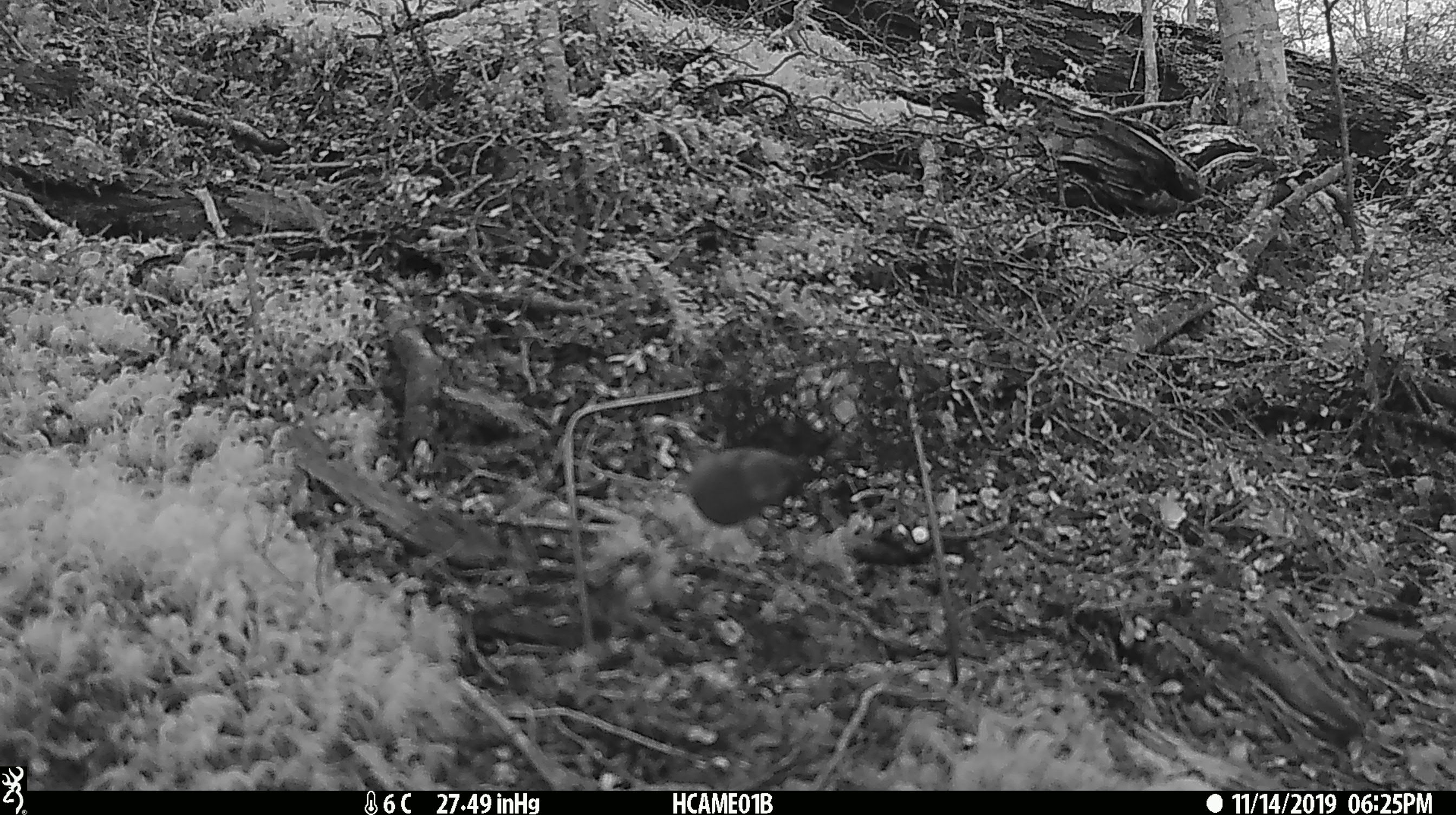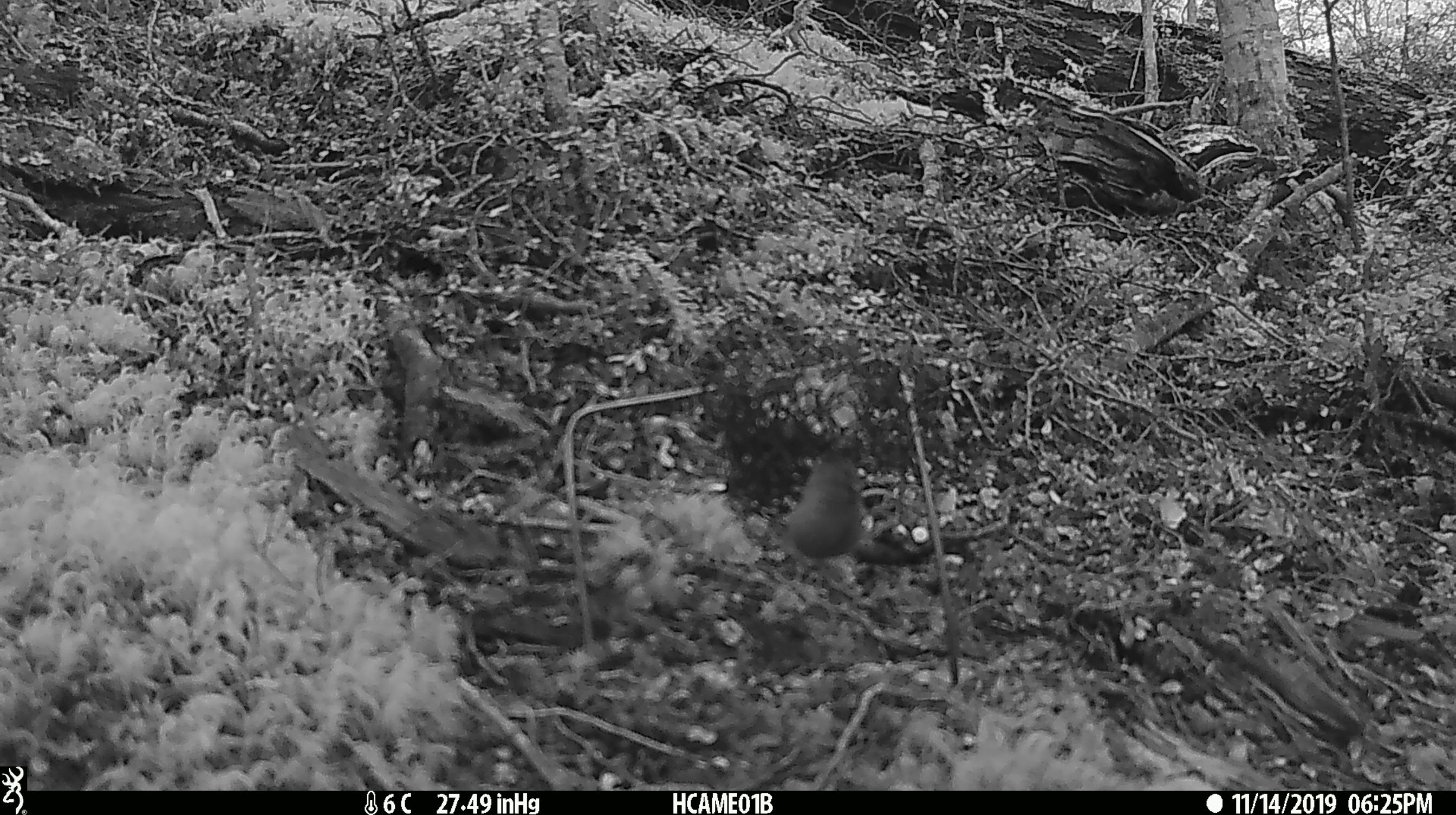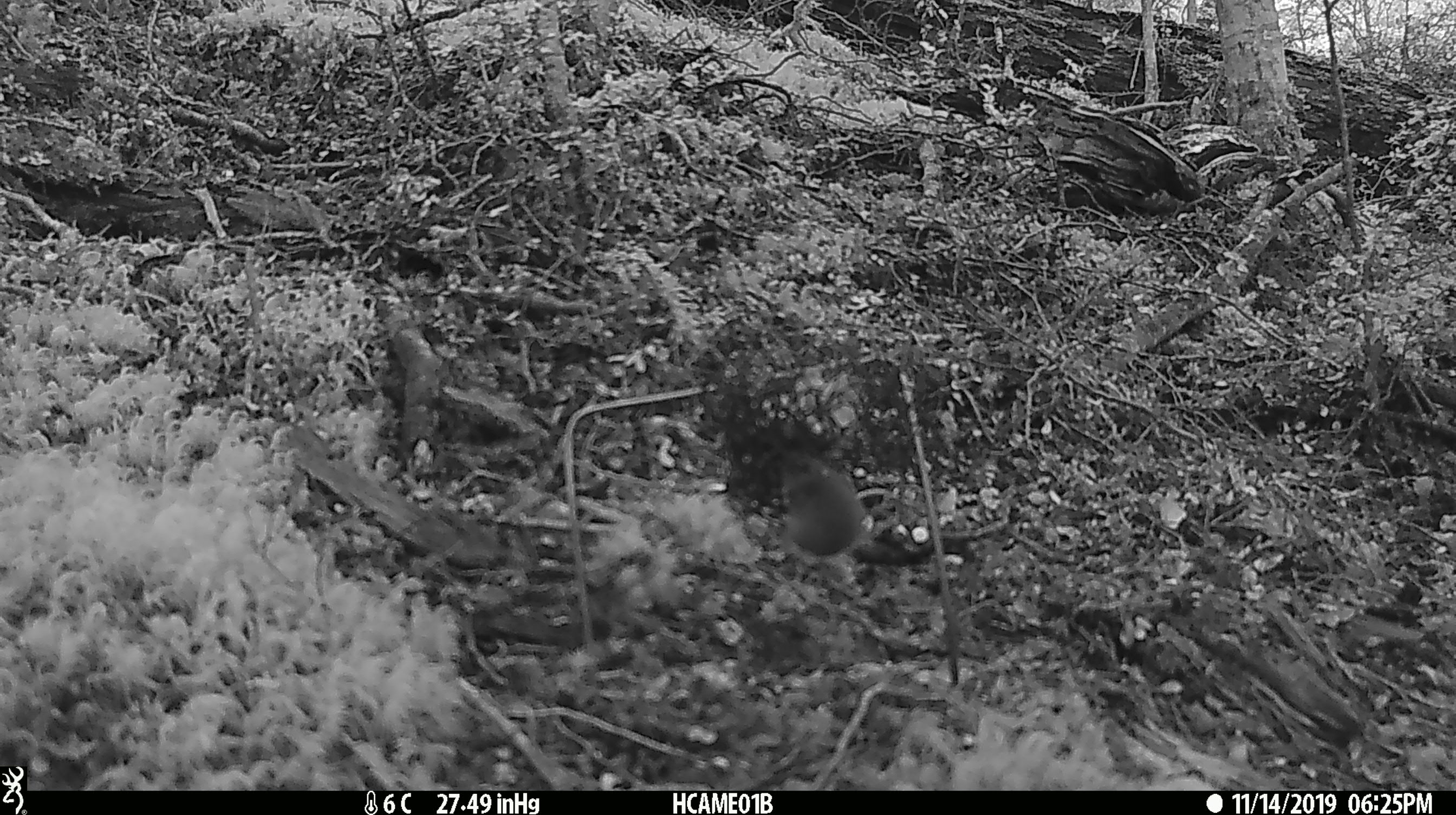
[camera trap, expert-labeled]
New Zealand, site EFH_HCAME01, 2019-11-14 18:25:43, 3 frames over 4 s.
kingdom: Animalia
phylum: Chordata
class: Mammalia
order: Rodentia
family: Muridae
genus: Mus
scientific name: Mus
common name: mouse